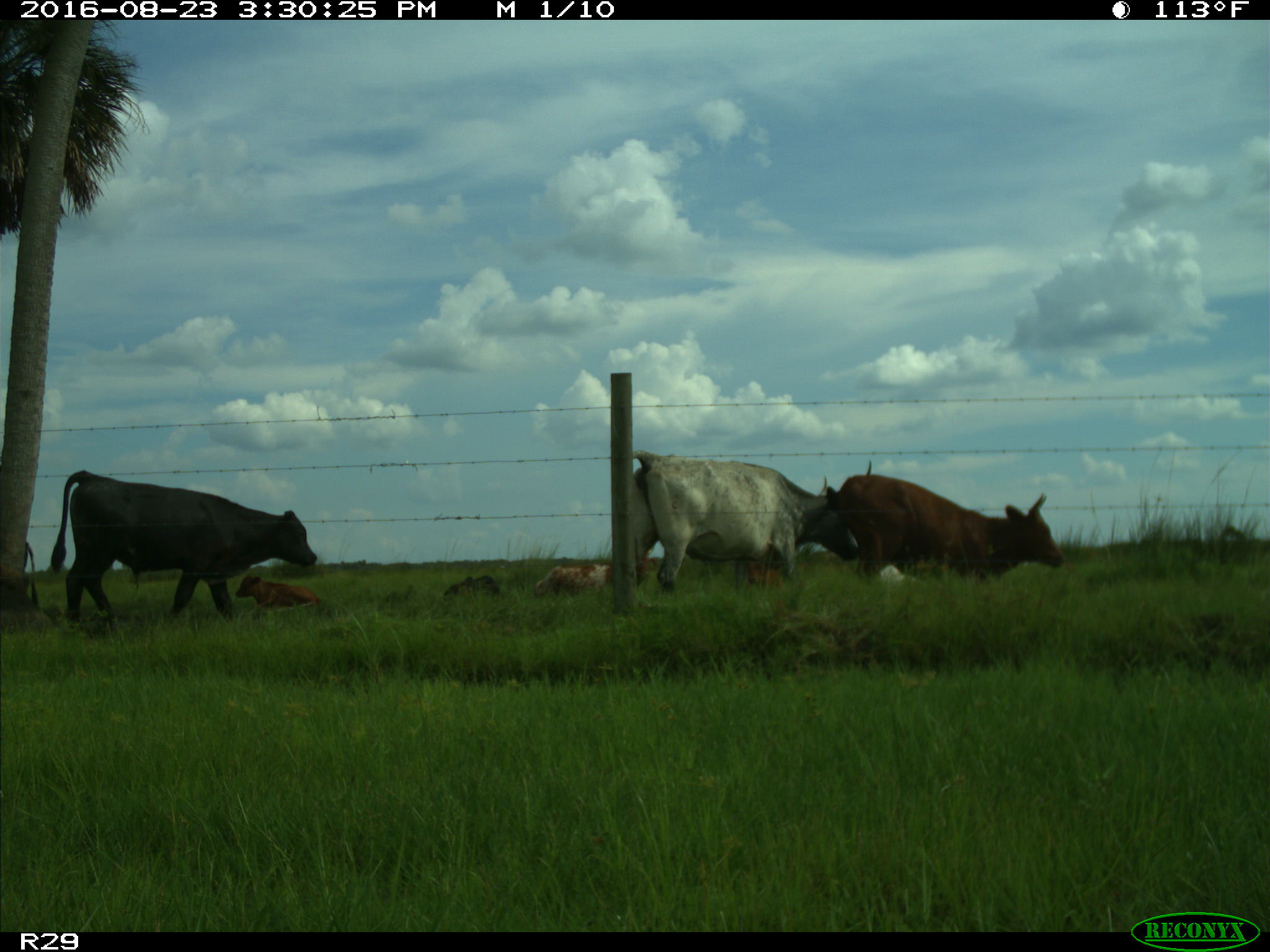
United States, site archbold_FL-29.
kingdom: Animalia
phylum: Chordata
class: Mammalia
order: Artiodactyla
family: Bovidae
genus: Bos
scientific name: Bos taurus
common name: domestic cow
Bos taurus (domestic cow).